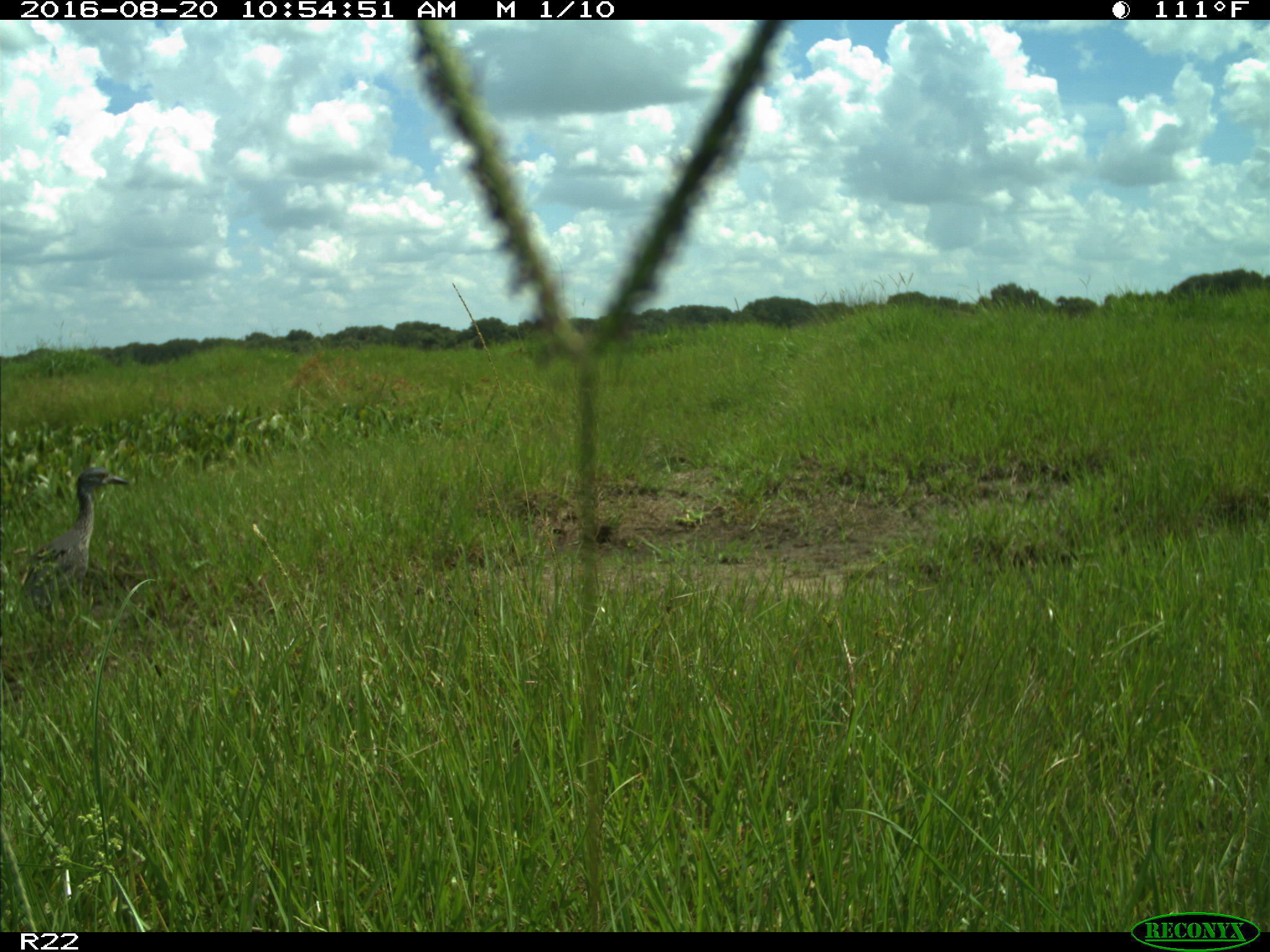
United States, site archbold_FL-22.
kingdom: Animalia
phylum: Chordata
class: Aves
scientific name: Aves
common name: birds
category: unidentified bird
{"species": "unidentified bird (birds) (Aves)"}